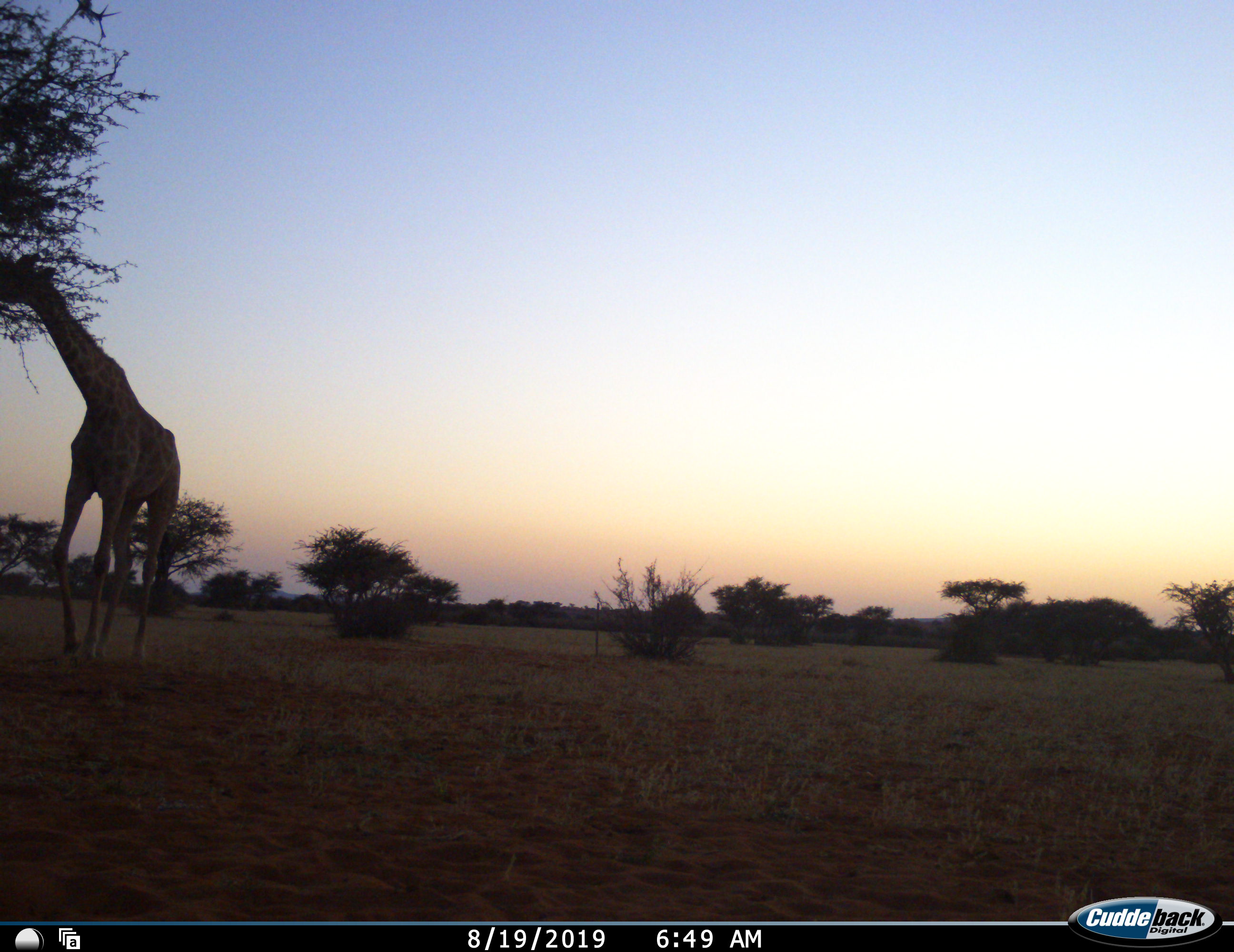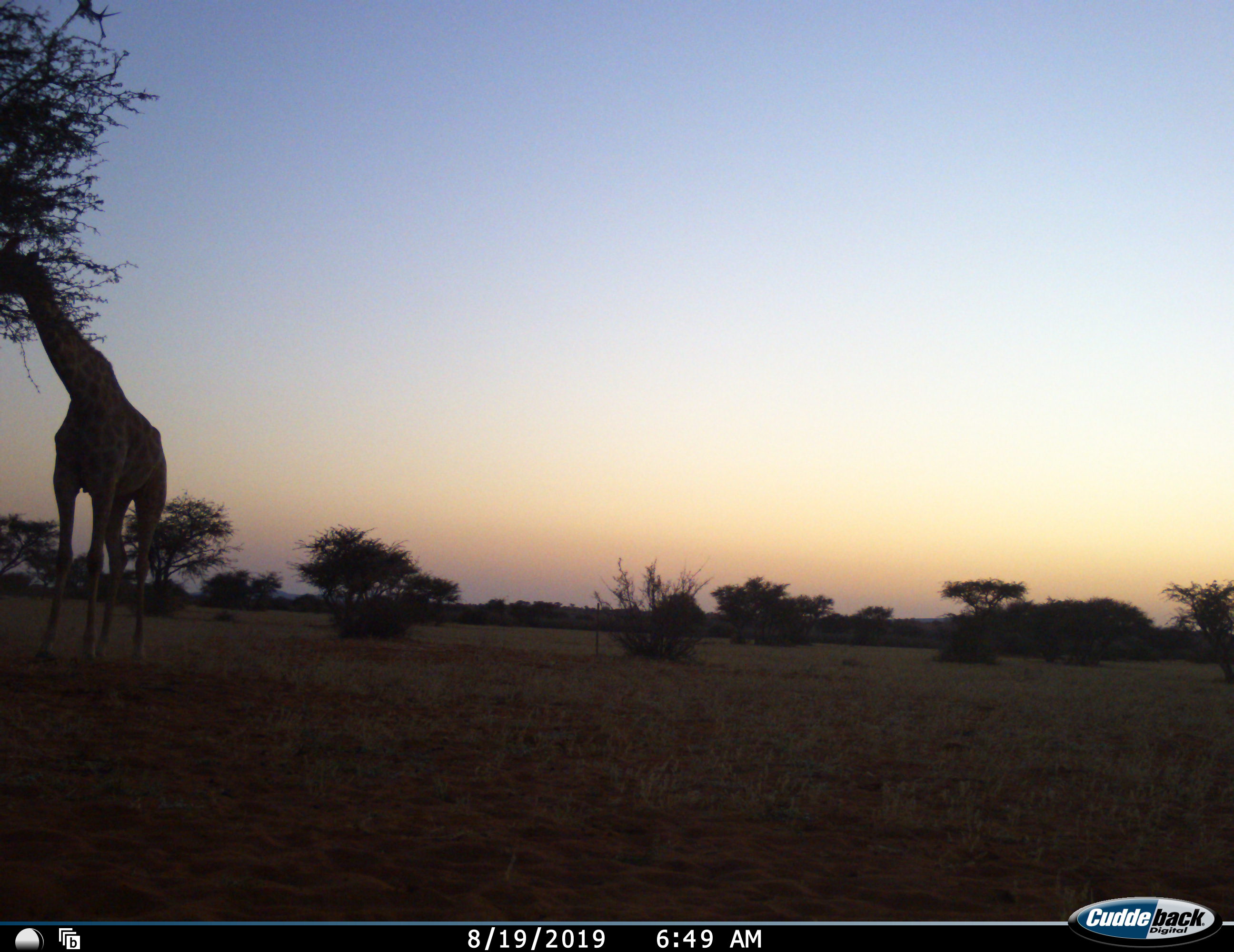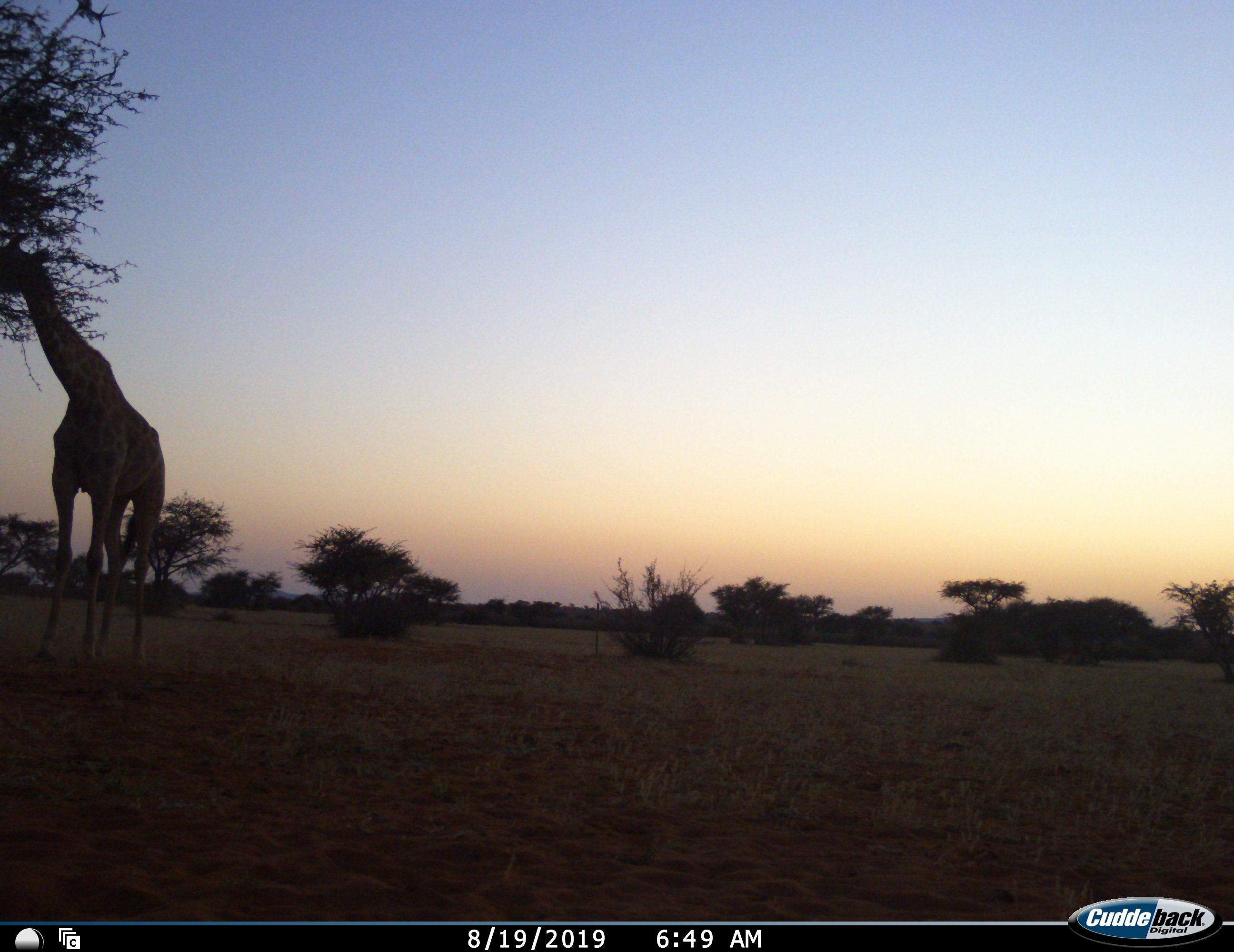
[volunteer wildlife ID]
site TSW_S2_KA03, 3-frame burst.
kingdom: Animalia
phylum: Chordata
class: Mammalia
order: Artiodactyla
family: Giraffidae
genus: Giraffa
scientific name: Giraffa camelopardalis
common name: giraffe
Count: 1.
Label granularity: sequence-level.